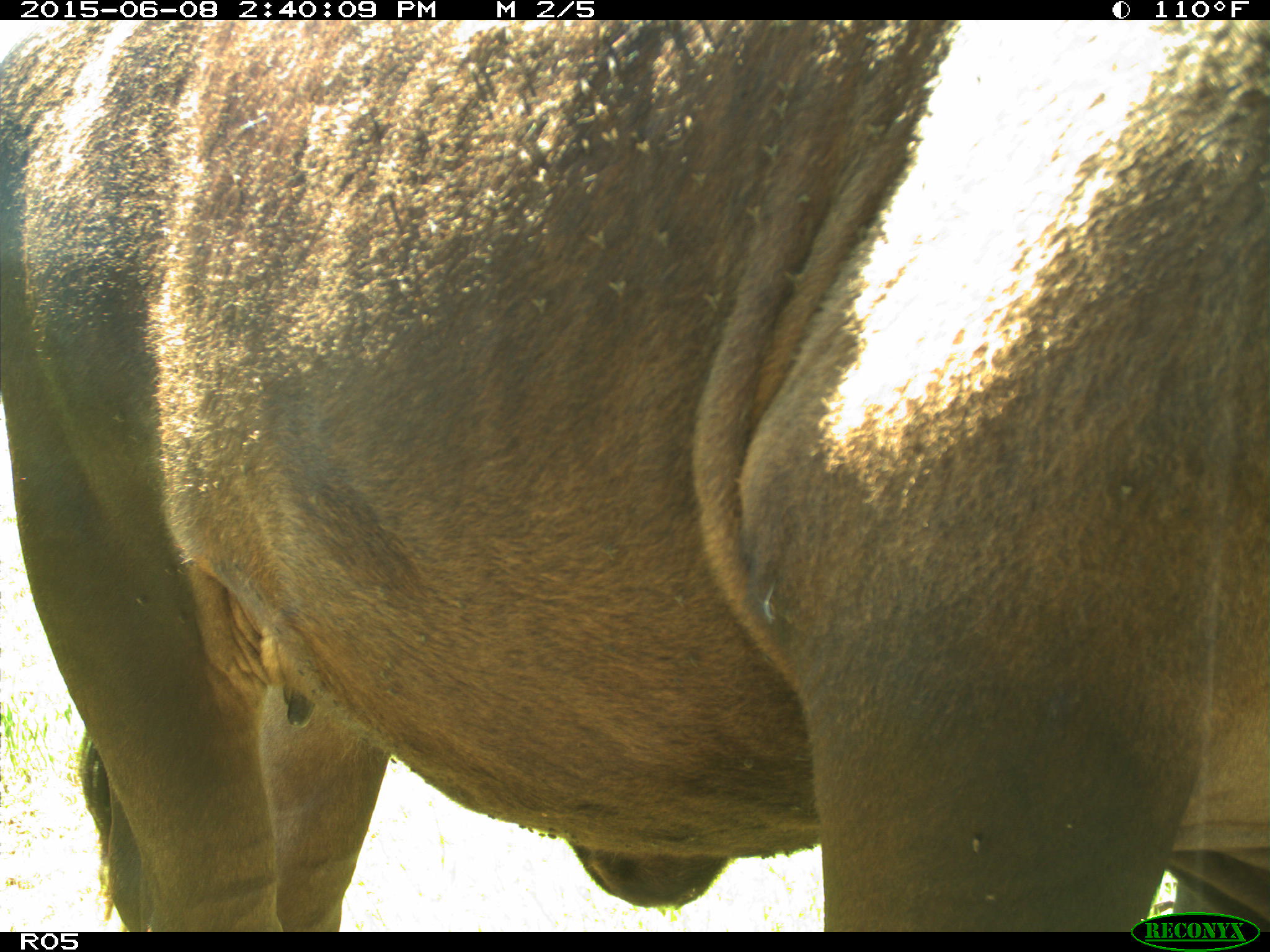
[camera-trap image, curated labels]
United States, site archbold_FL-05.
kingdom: Animalia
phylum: Chordata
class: Mammalia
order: Artiodactyla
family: Bovidae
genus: Bos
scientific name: Bos taurus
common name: domestic cow